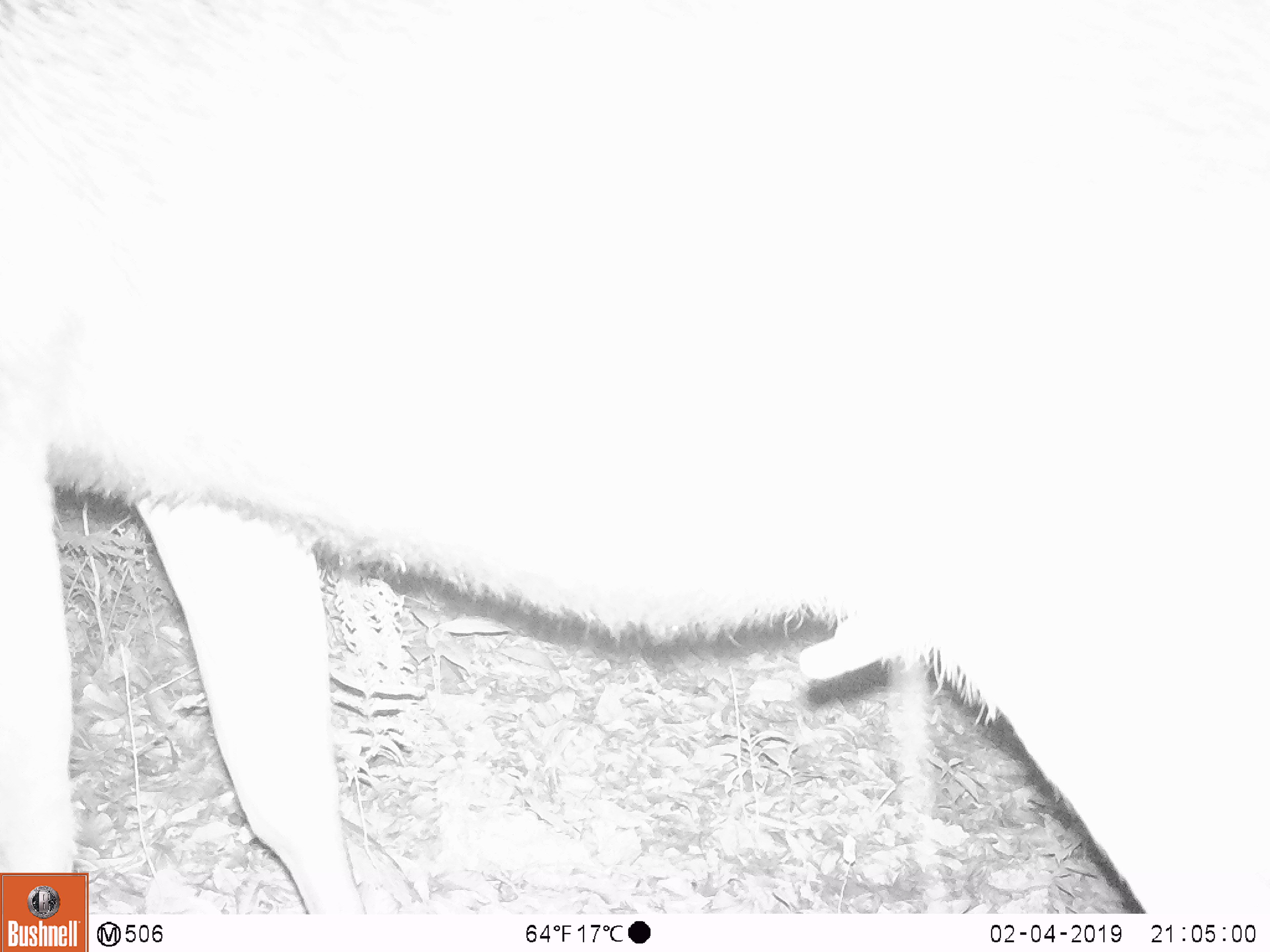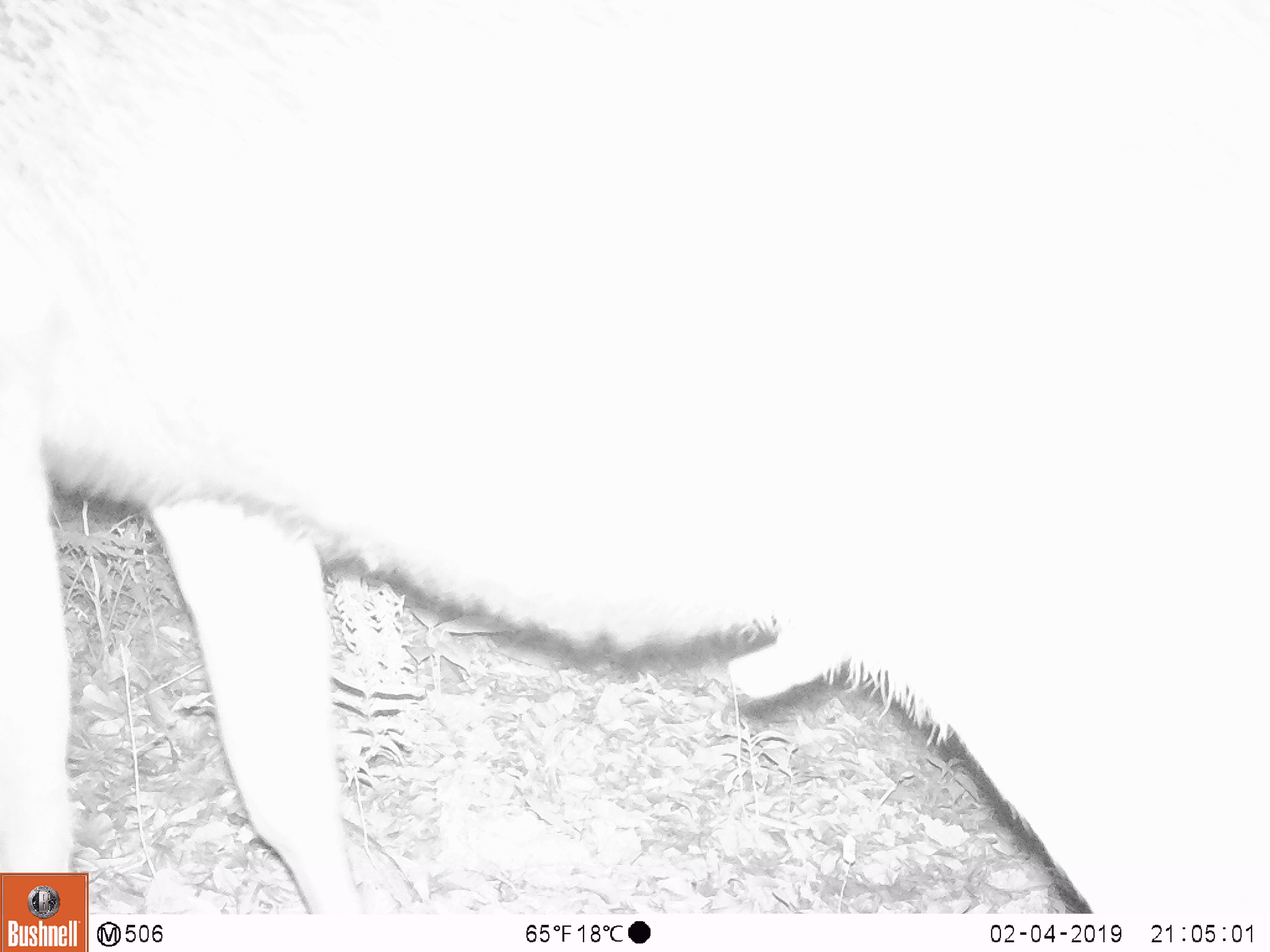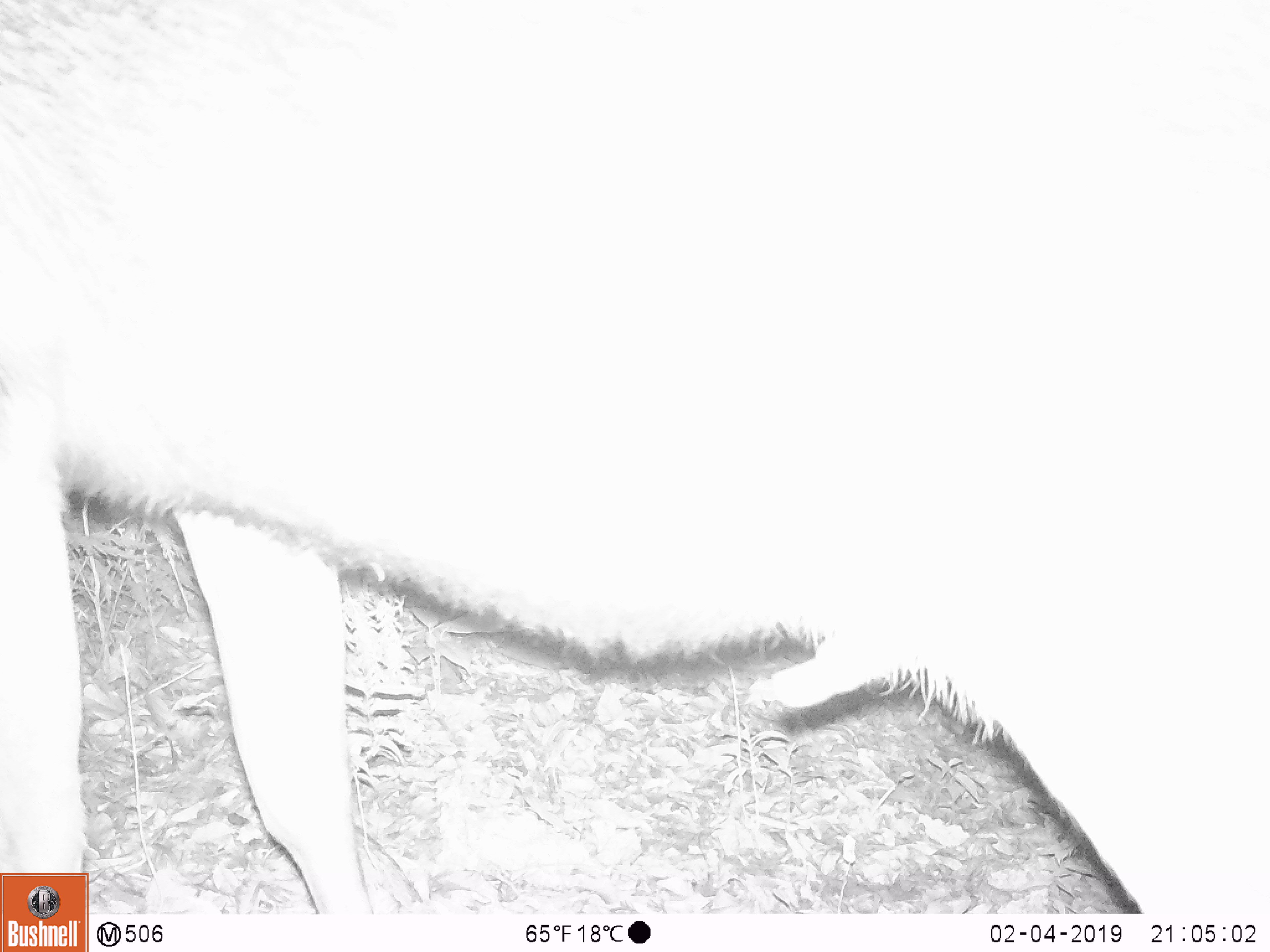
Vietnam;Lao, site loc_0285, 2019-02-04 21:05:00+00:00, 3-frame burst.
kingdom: Animalia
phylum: Chordata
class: Mammalia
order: Artiodactyla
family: Cervidae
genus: Rusa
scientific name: Rusa unicolor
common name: sambar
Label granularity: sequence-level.